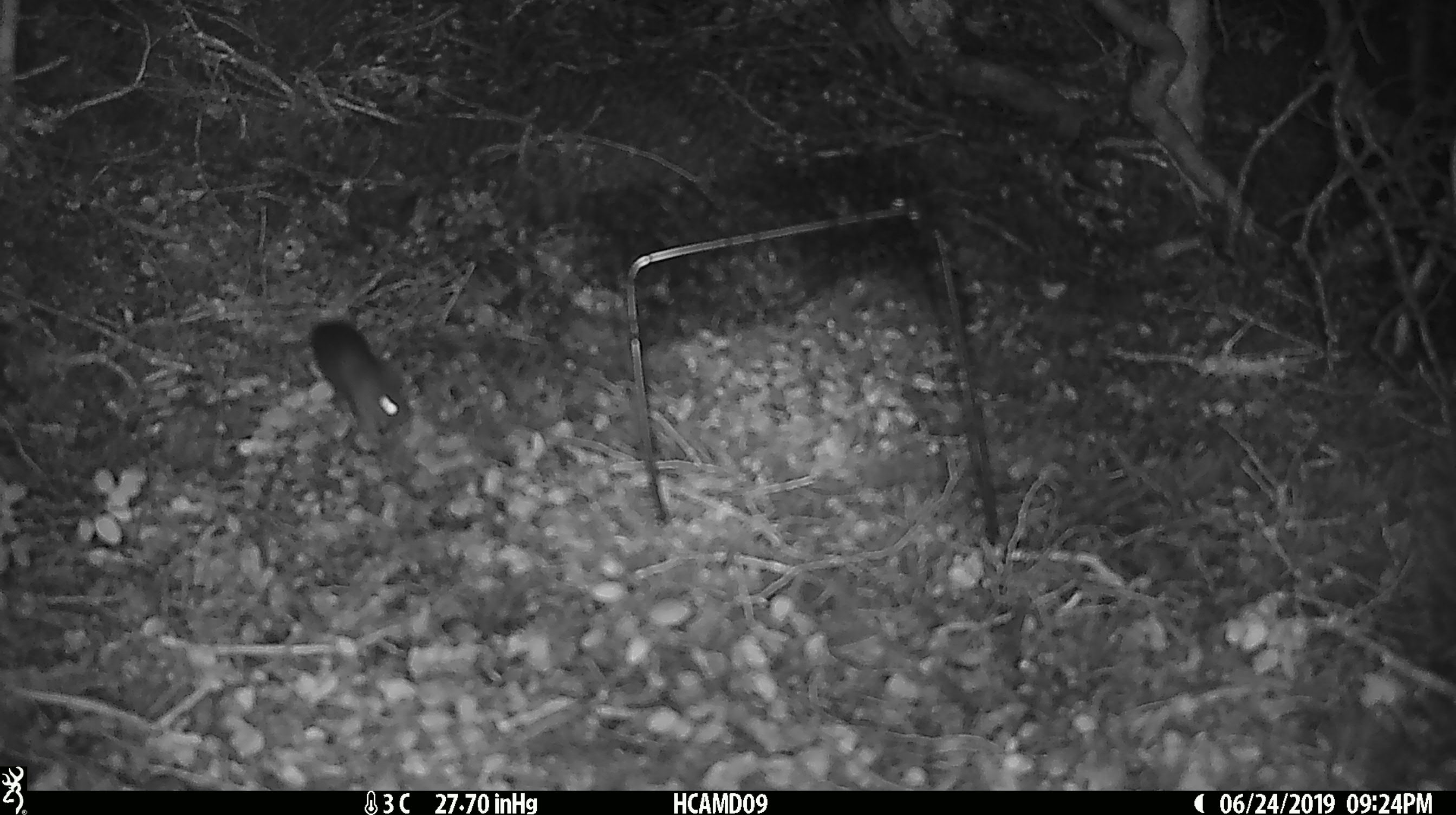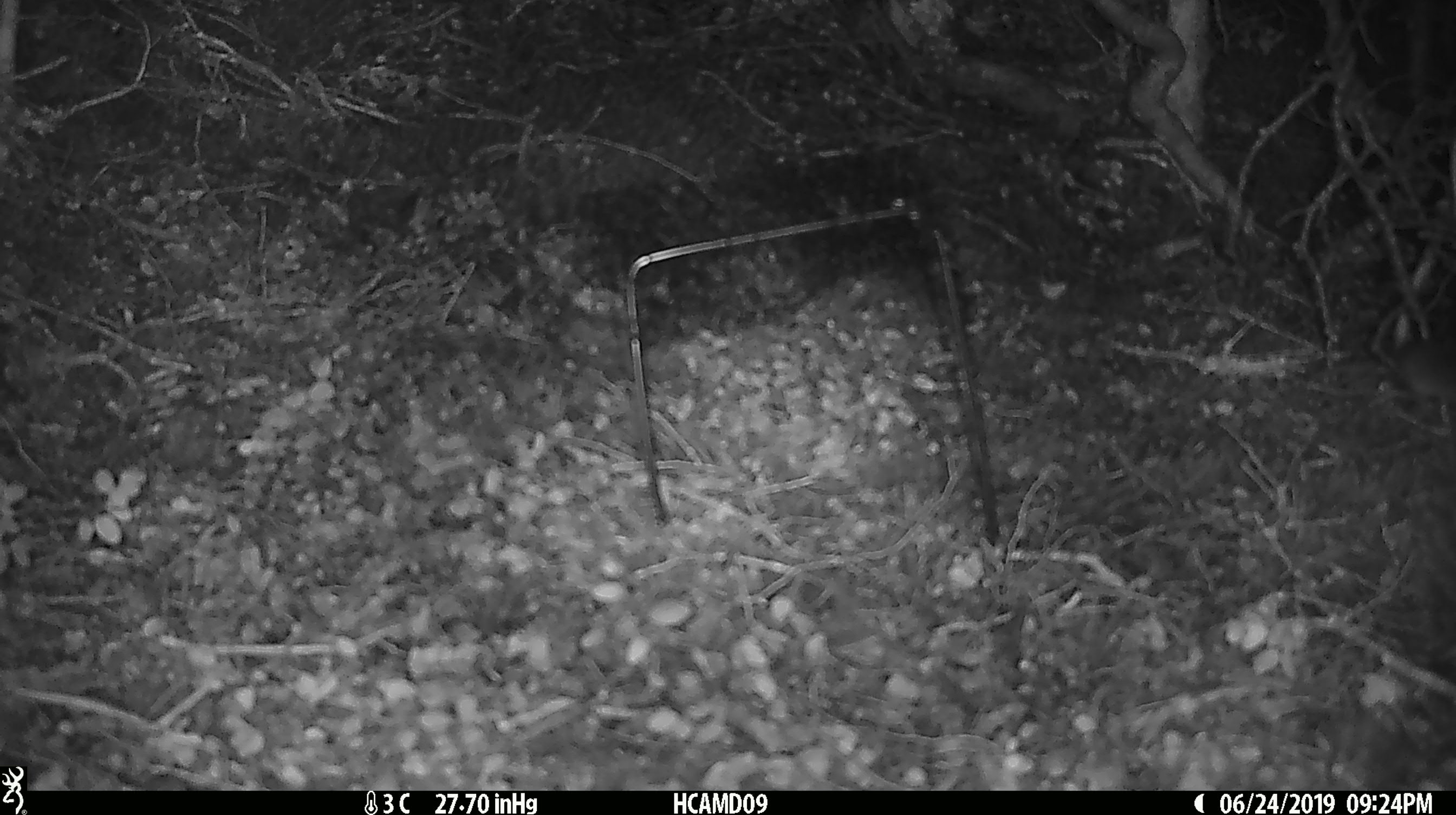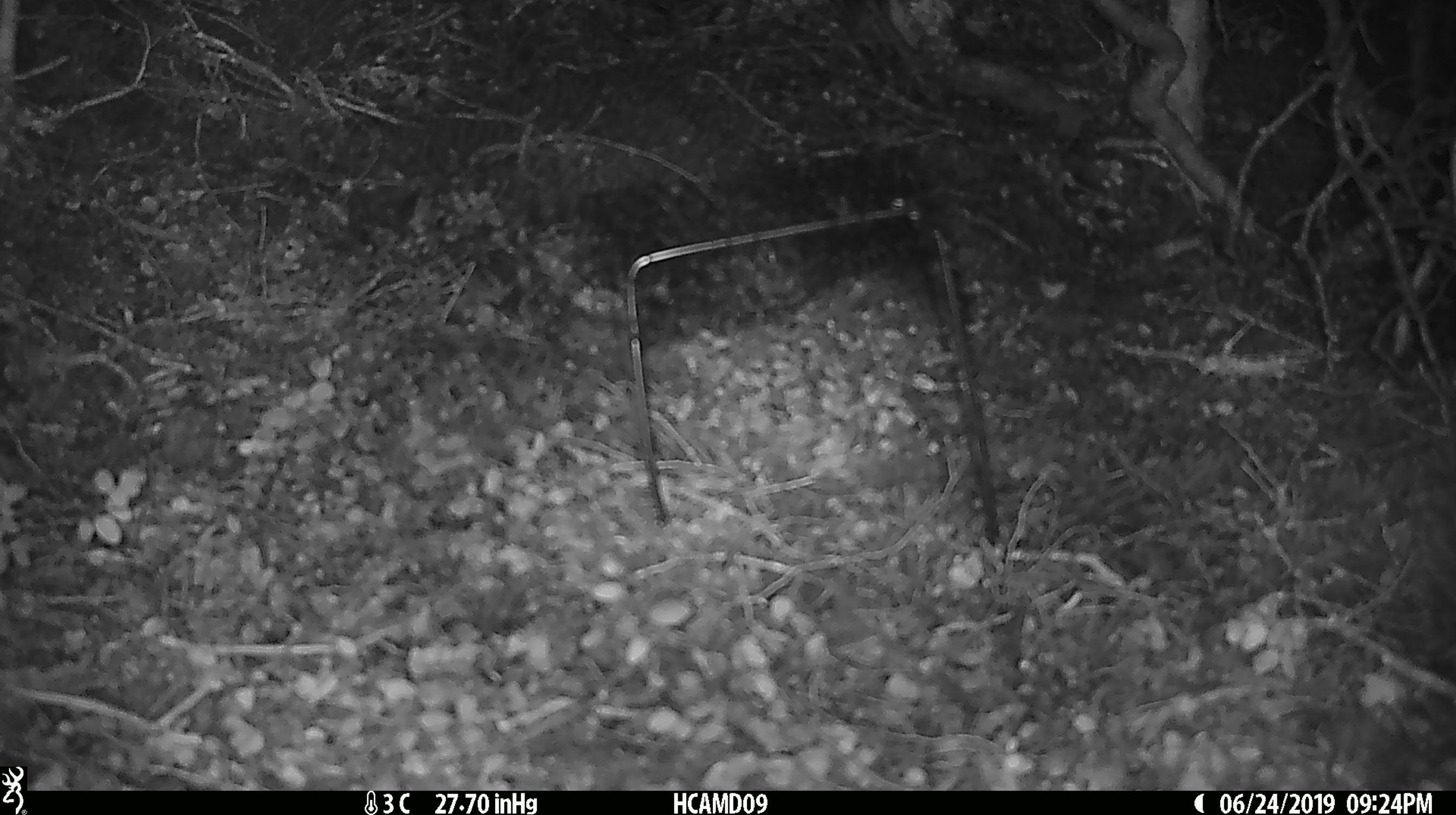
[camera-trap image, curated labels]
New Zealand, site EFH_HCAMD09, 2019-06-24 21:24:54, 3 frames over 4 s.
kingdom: Animalia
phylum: Chordata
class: Mammalia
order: Rodentia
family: Muridae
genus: Mus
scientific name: Mus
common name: mouse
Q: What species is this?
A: Mouse (Mus).